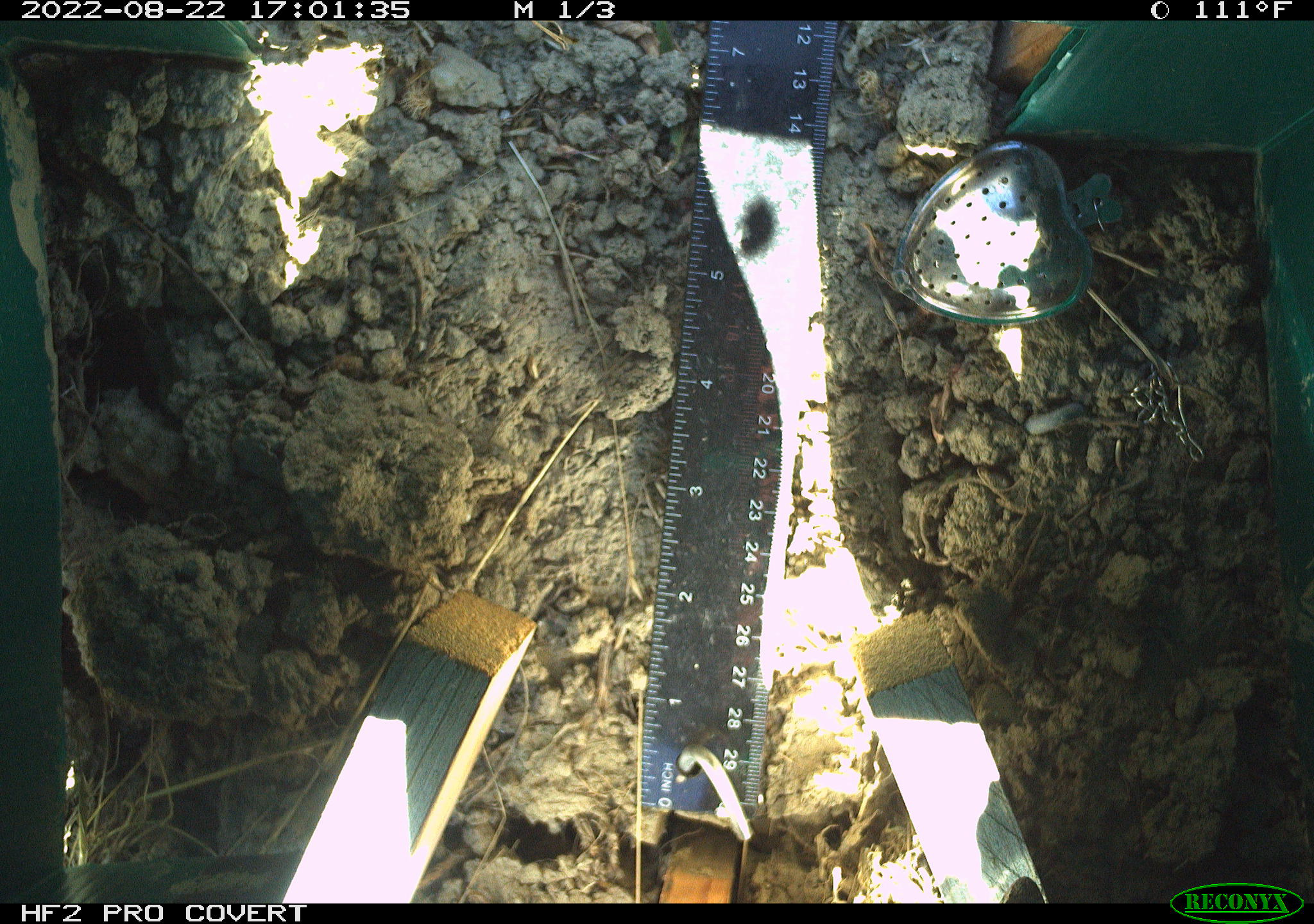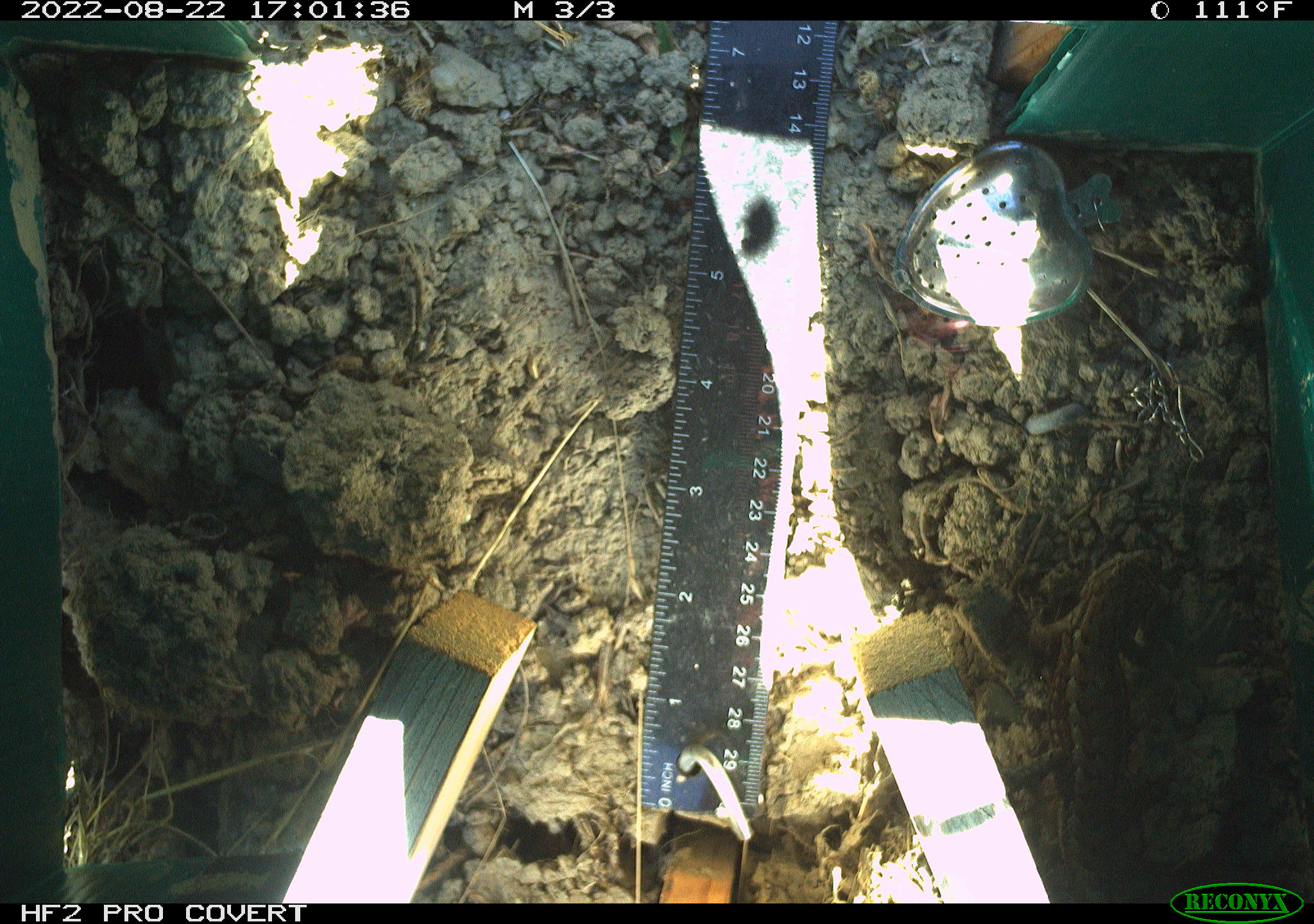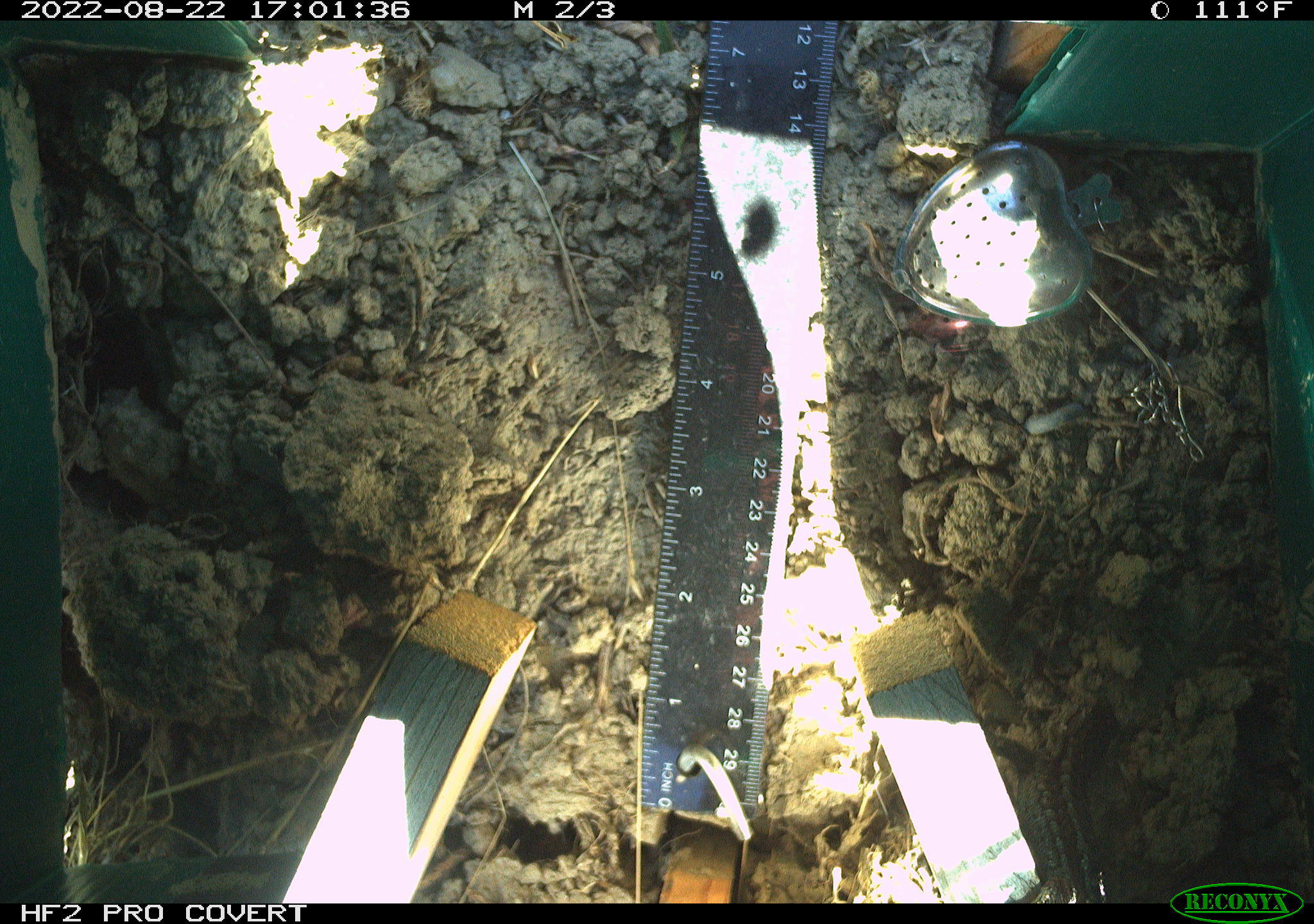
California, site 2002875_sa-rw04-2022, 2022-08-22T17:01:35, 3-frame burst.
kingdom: Animalia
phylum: Chordata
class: Reptilia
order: Squamata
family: Phrynosomatidae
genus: Sceloporus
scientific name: Sceloporus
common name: spiny lizards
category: sceloporus species